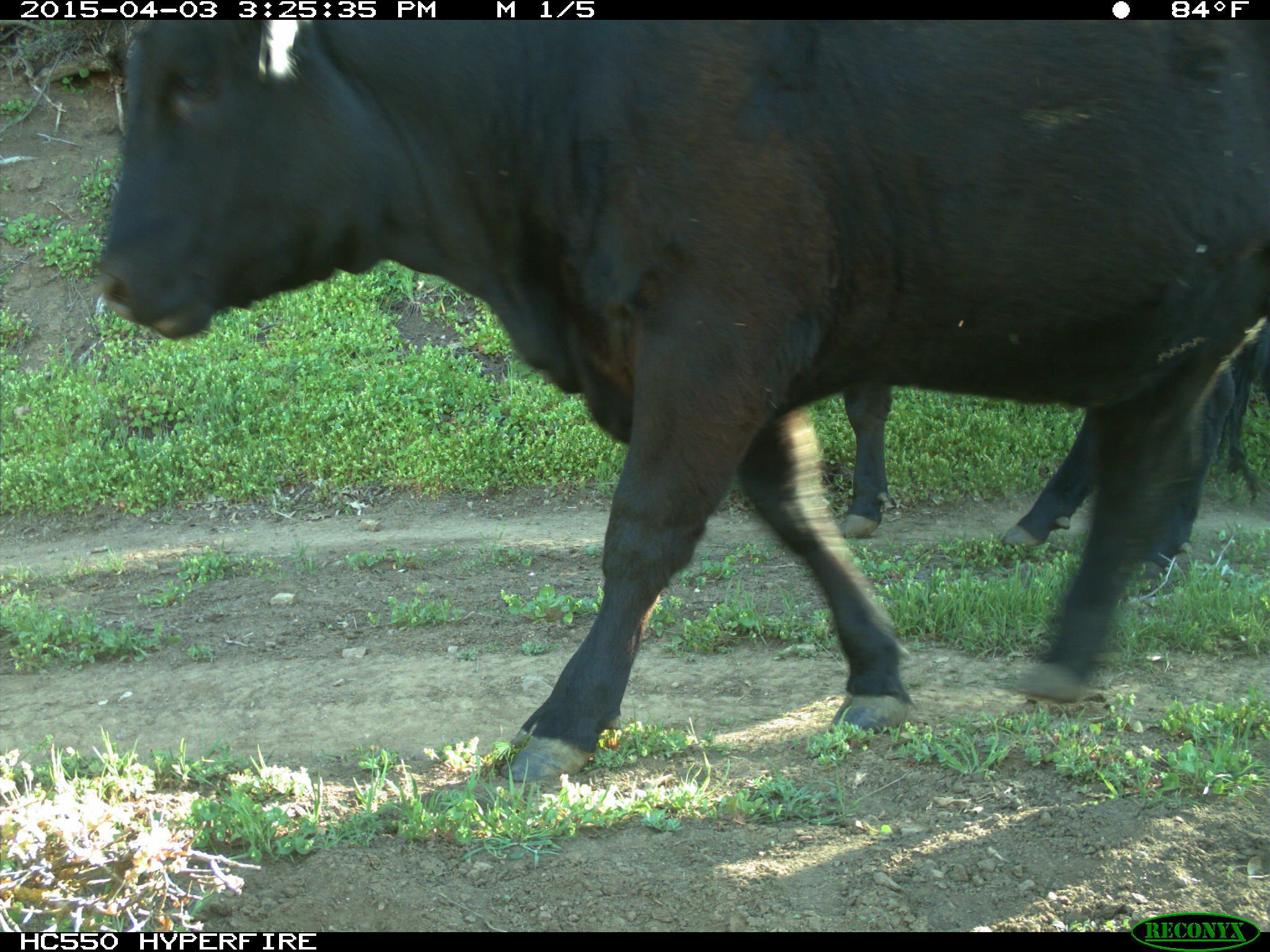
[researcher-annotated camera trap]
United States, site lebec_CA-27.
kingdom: Animalia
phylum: Chordata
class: Mammalia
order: Artiodactyla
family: Bovidae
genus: Bos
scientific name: Bos taurus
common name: domestic cow